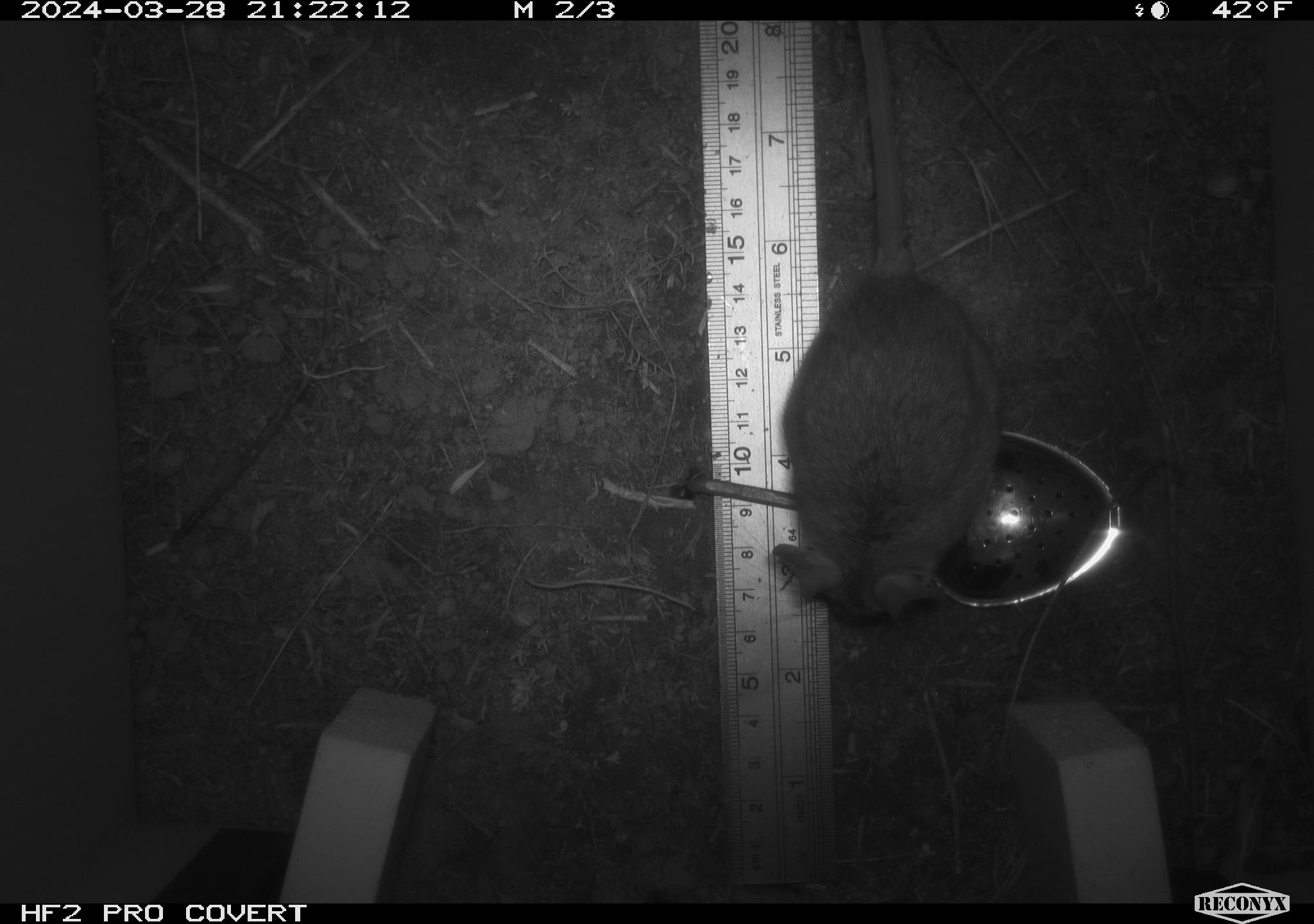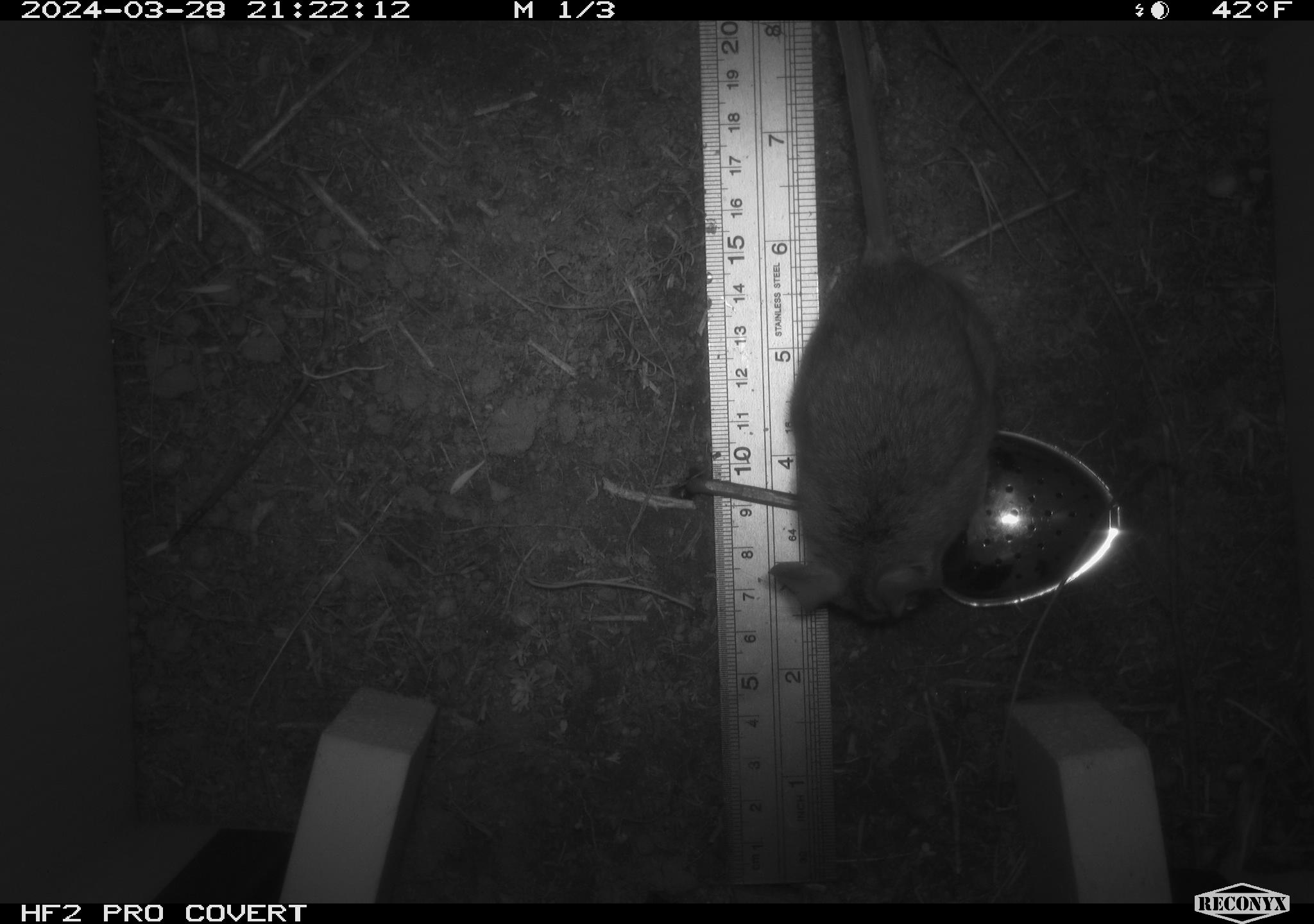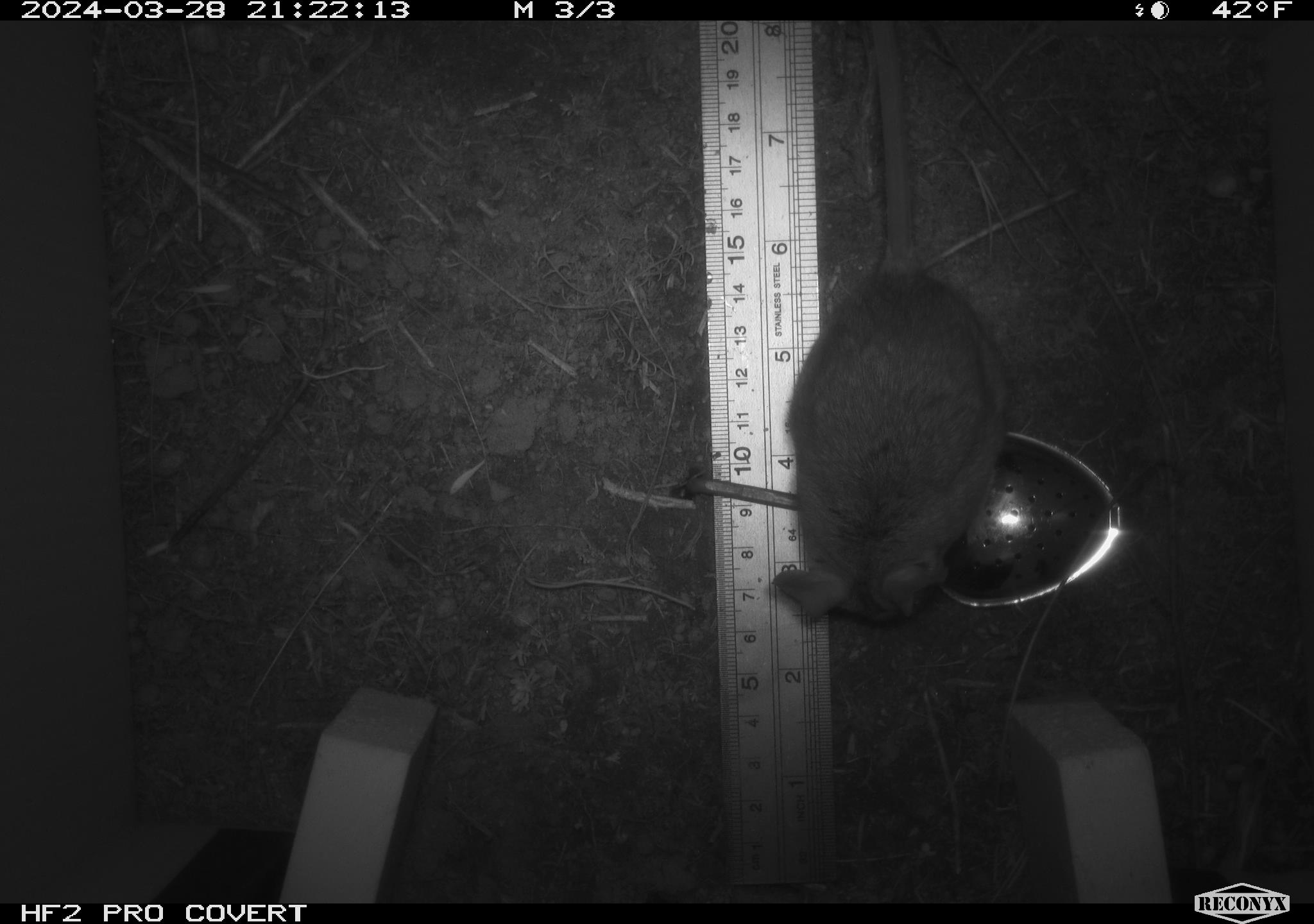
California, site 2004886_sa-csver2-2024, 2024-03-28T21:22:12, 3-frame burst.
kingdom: Animalia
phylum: Chordata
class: Mammalia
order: Rodentia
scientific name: Rodentia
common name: rodent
Rodent (Rodentia).